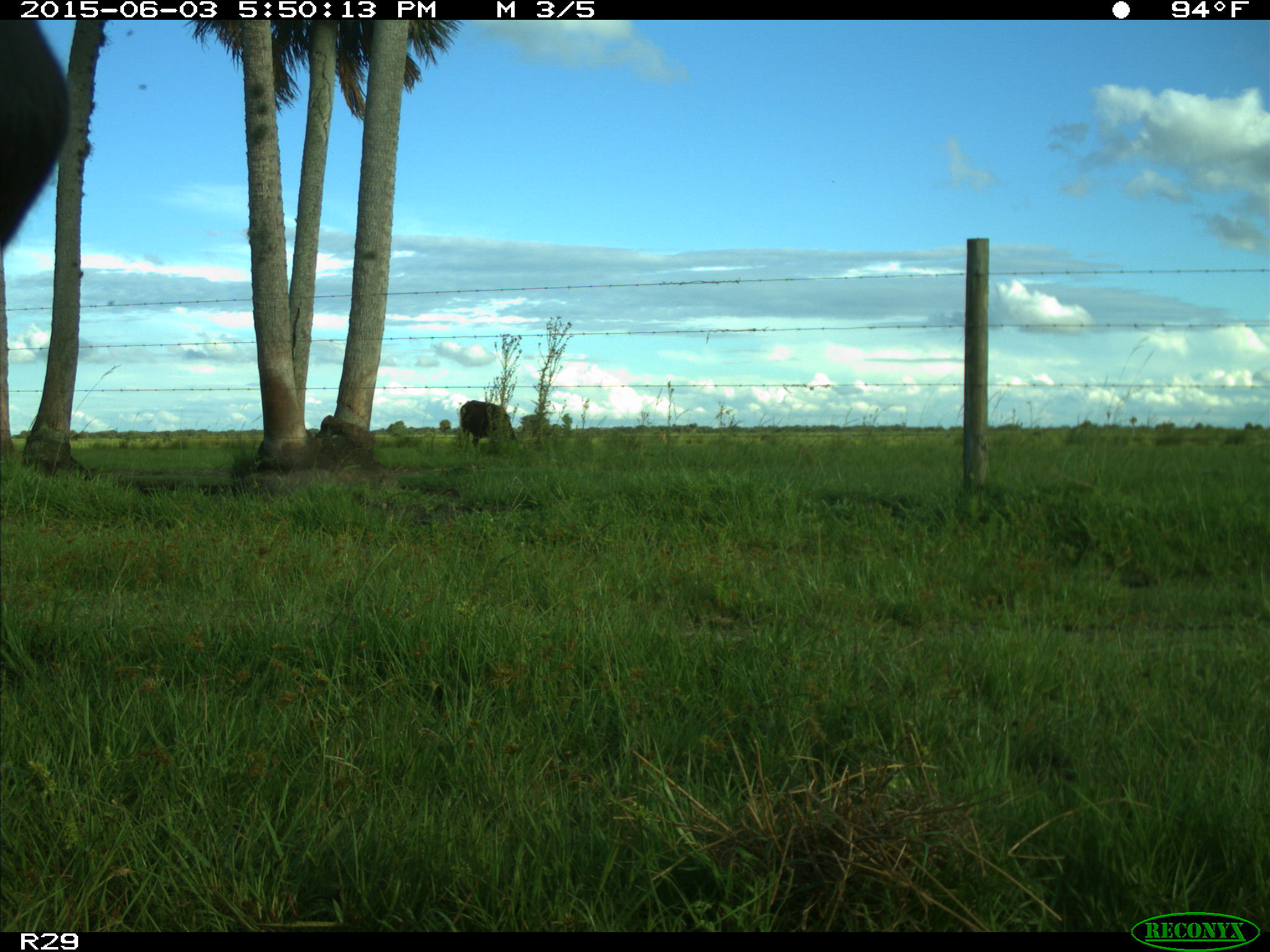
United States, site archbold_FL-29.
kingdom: Animalia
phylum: Chordata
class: Mammalia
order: Artiodactyla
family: Bovidae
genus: Bos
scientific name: Bos taurus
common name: domestic cow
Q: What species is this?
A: Bos taurus (domestic cow).